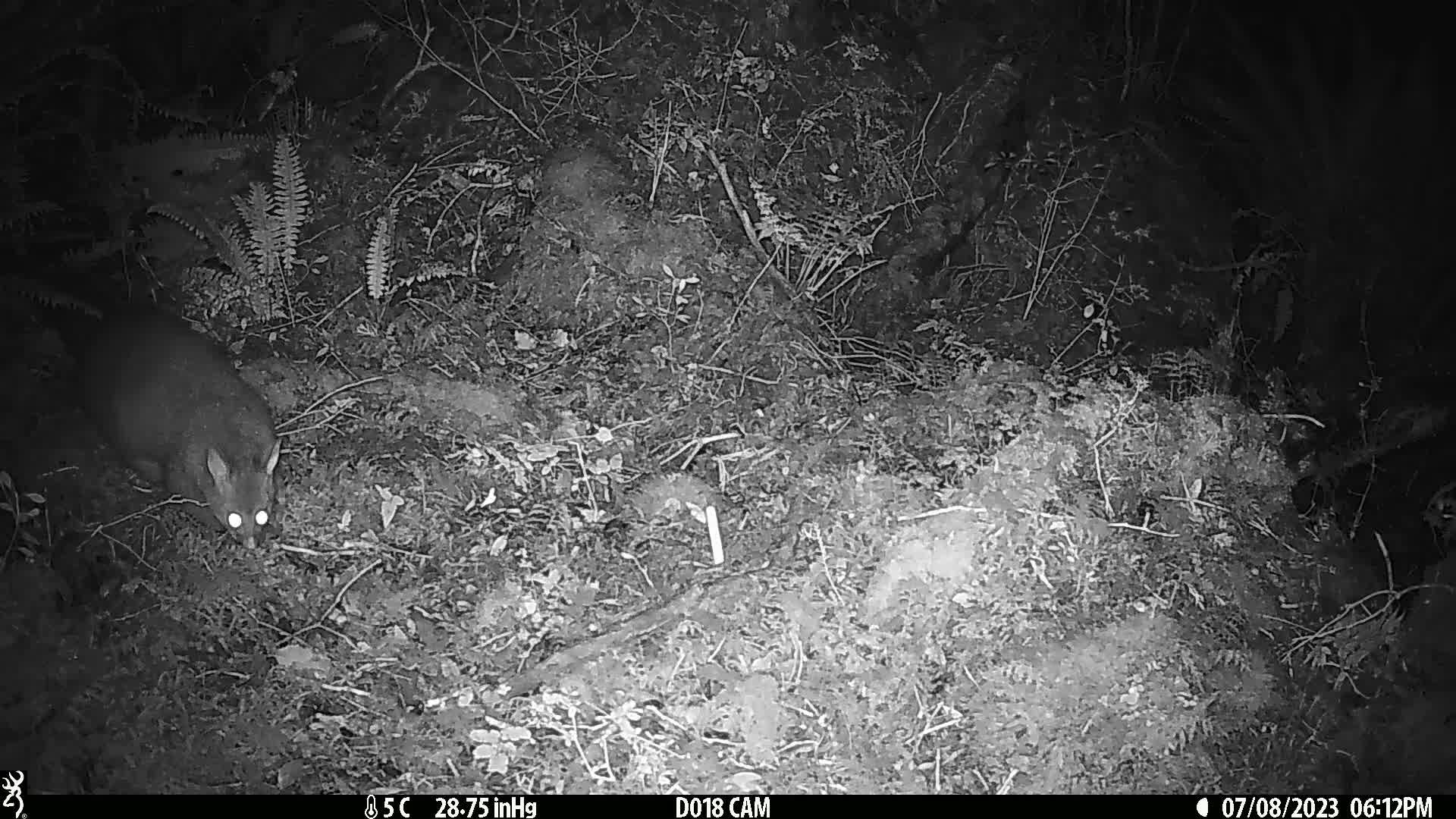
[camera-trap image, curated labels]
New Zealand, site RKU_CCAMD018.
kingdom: Animalia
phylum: Chordata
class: Mammalia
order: Diprotodontia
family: Phalangeridae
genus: Trichosurus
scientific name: Trichosurus vulpecula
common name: common brushtail possum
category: possum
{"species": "possum (common brushtail possum) (Trichosurus vulpecula)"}